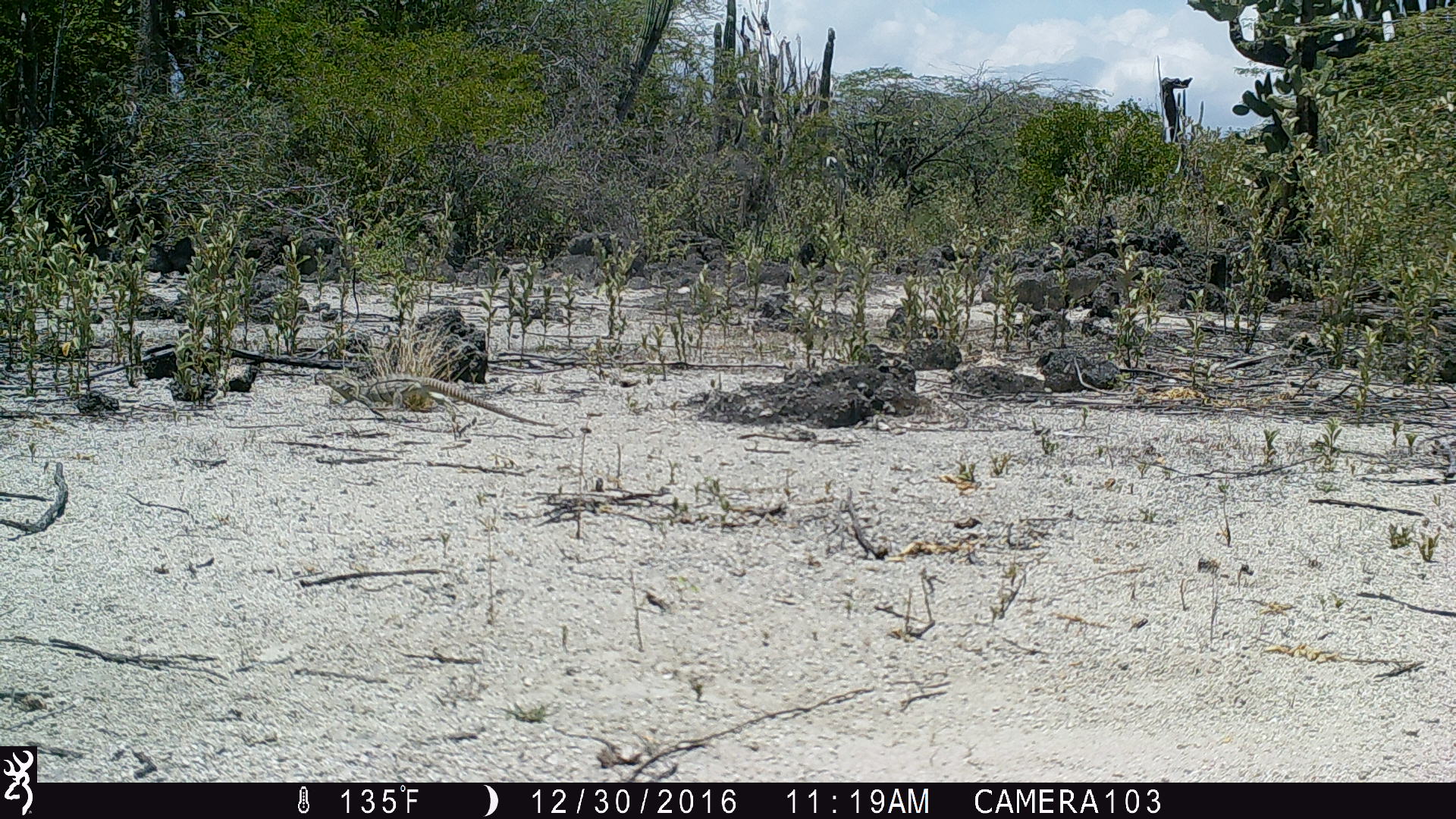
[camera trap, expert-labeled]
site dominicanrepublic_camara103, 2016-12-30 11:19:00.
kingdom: Animalia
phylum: Chordata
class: Reptilia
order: Squamata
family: Iguanidae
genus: Iguana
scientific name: Iguana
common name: typical iguanas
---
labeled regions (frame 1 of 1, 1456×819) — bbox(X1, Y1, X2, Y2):
iguana: bbox(309, 362, 560, 432)